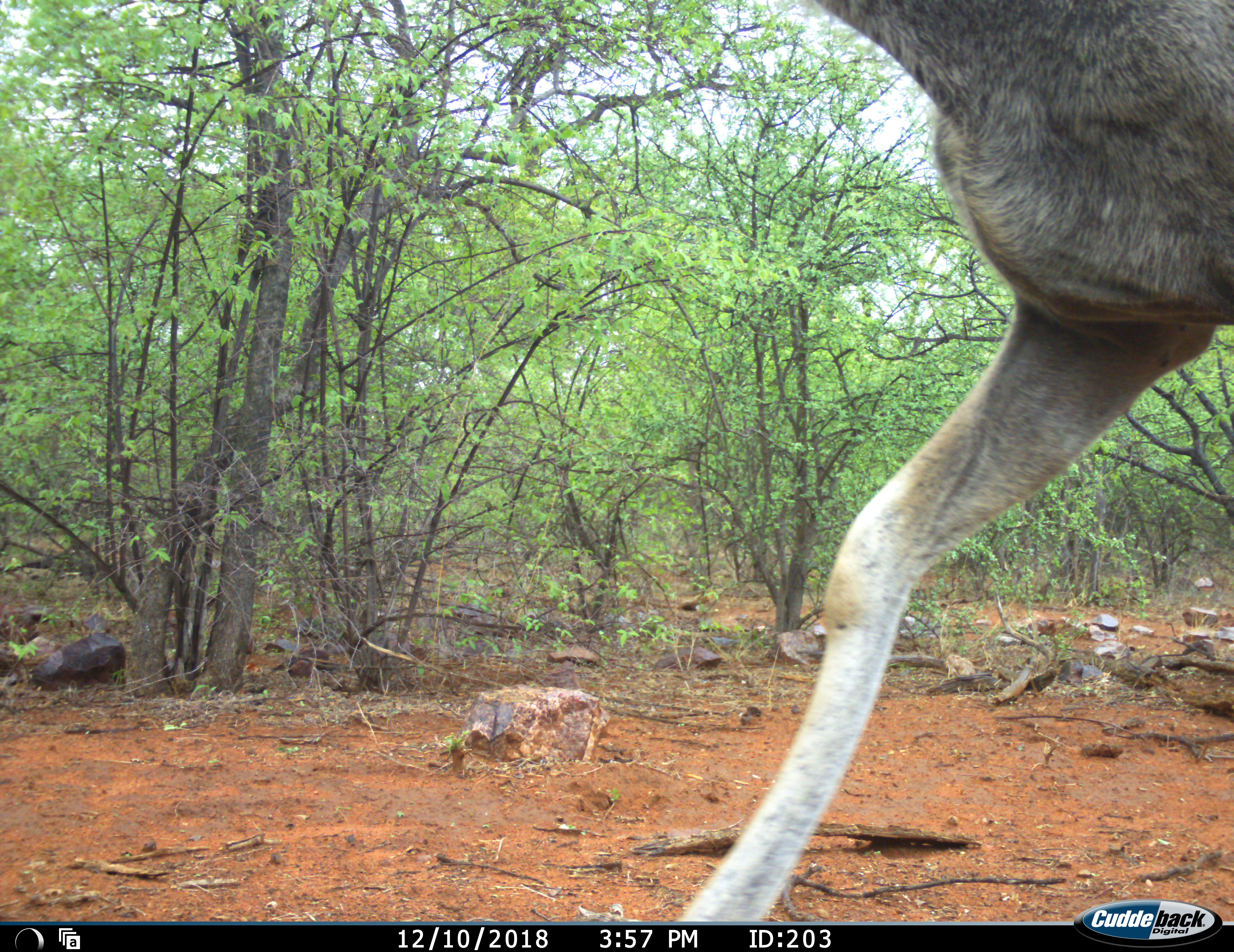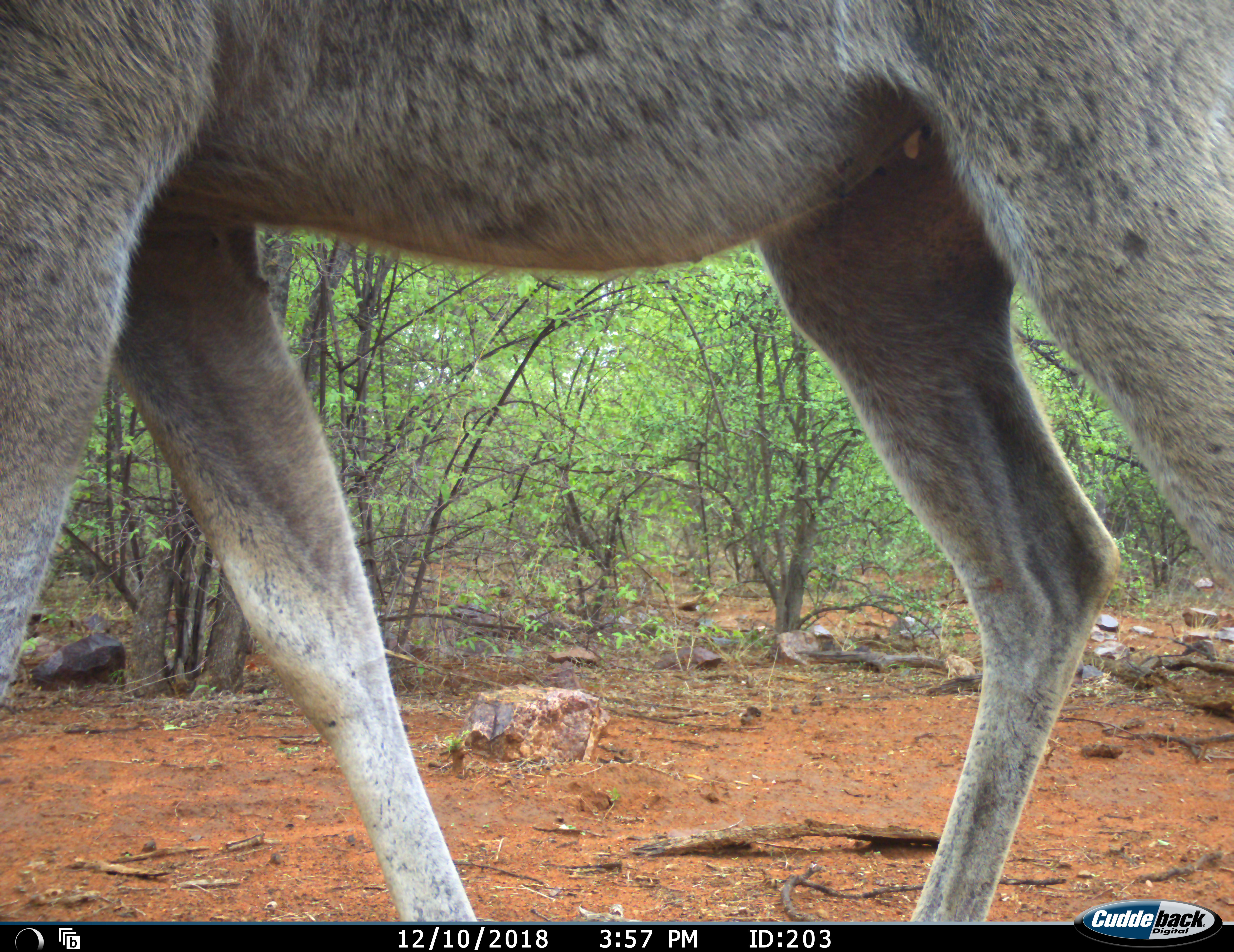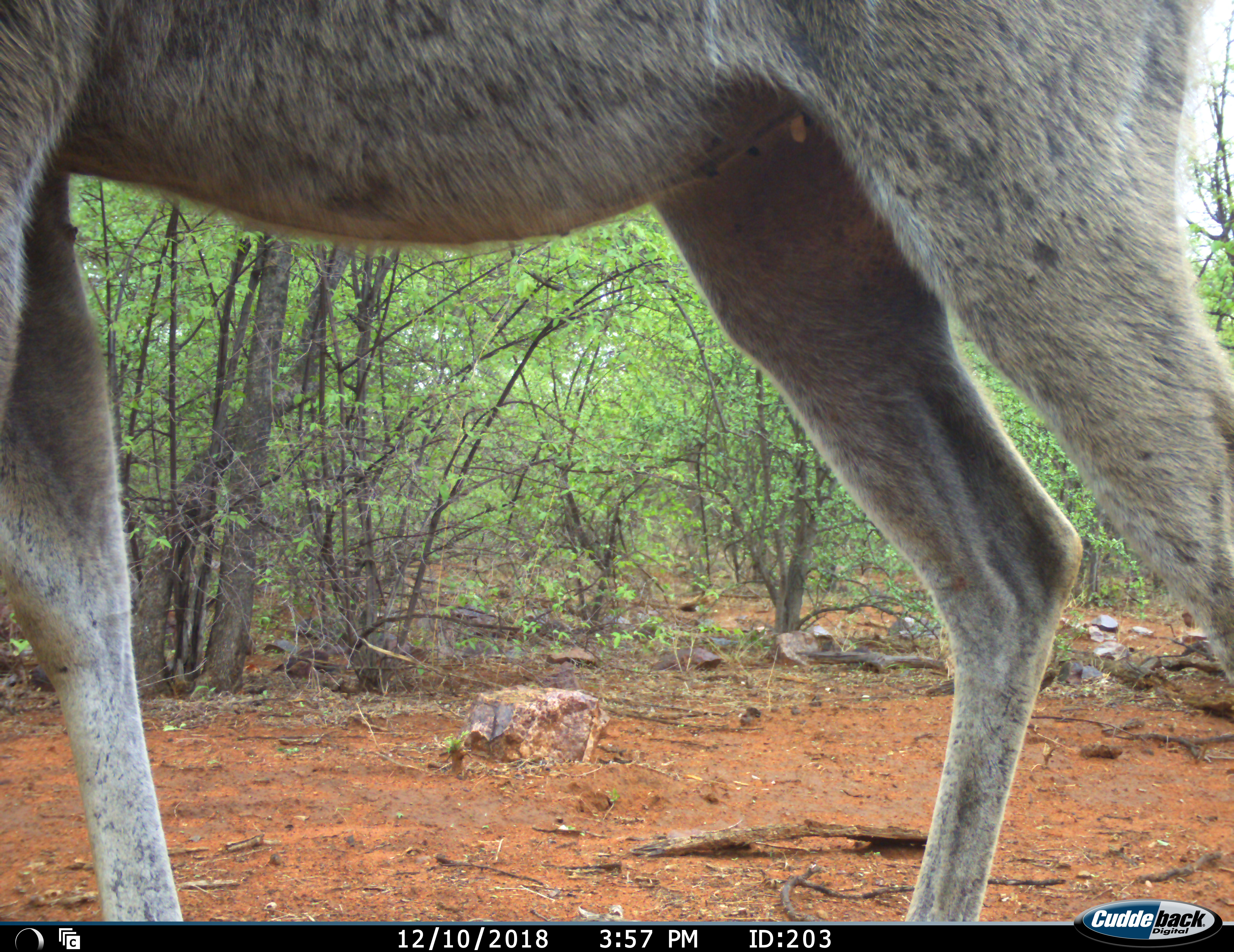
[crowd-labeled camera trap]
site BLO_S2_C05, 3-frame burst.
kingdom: Animalia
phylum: Chordata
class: Mammalia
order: Artiodactyla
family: Bovidae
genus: Tragelaphus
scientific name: Tragelaphus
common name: kudu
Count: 1.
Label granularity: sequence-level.